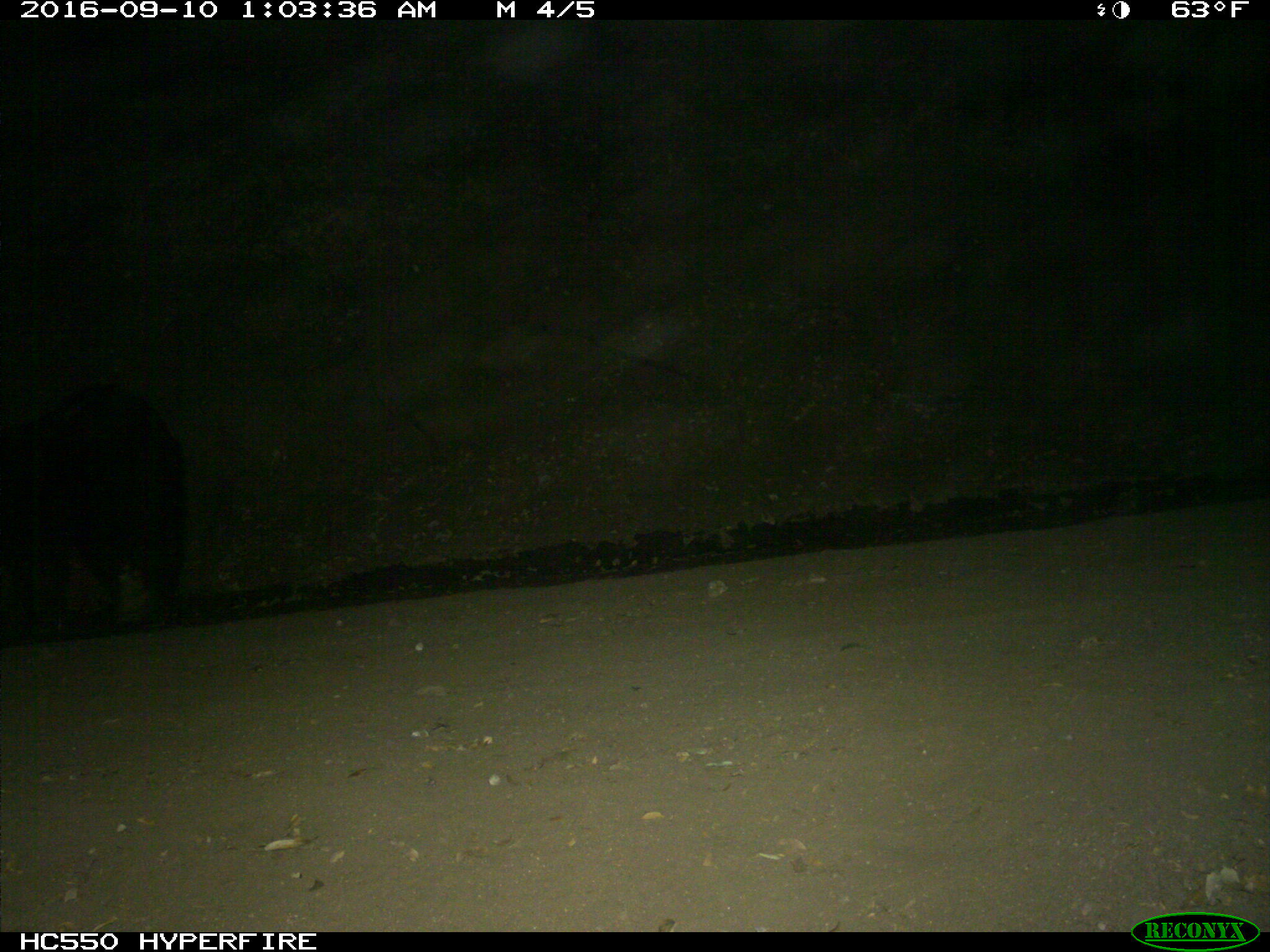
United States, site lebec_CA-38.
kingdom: Animalia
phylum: Chordata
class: Mammalia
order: Carnivora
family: Ursidae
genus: Ursus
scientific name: Ursus americanus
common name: american black bear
Ursus americanus (american black bear).